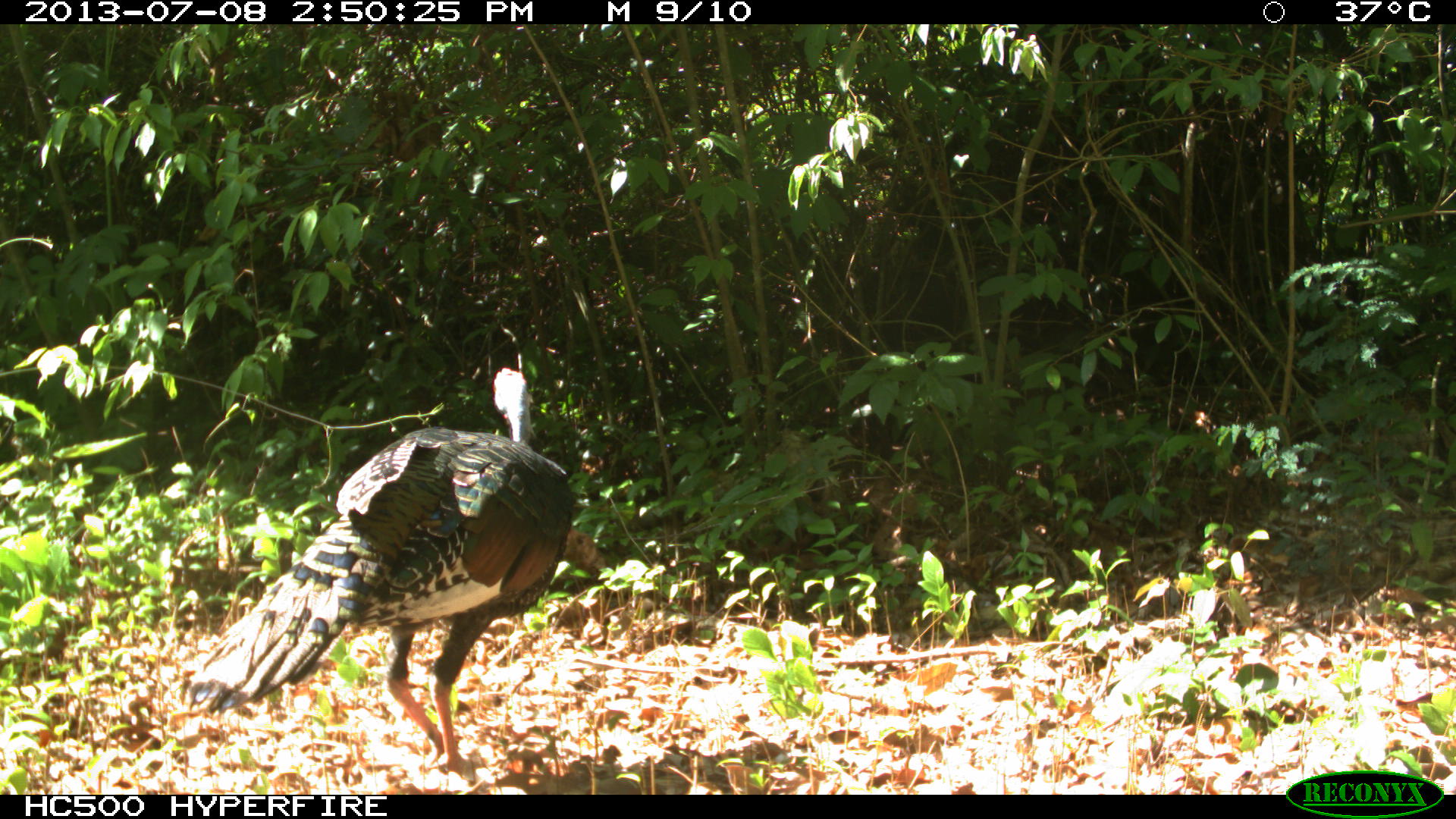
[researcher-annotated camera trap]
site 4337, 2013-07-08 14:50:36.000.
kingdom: Animalia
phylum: Chordata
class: Aves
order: Galliformes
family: Phasianidae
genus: Meleagris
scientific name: Meleagris ocellata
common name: ocellated turkey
Meleagris ocellata (ocellated turkey), count 1, sex male.